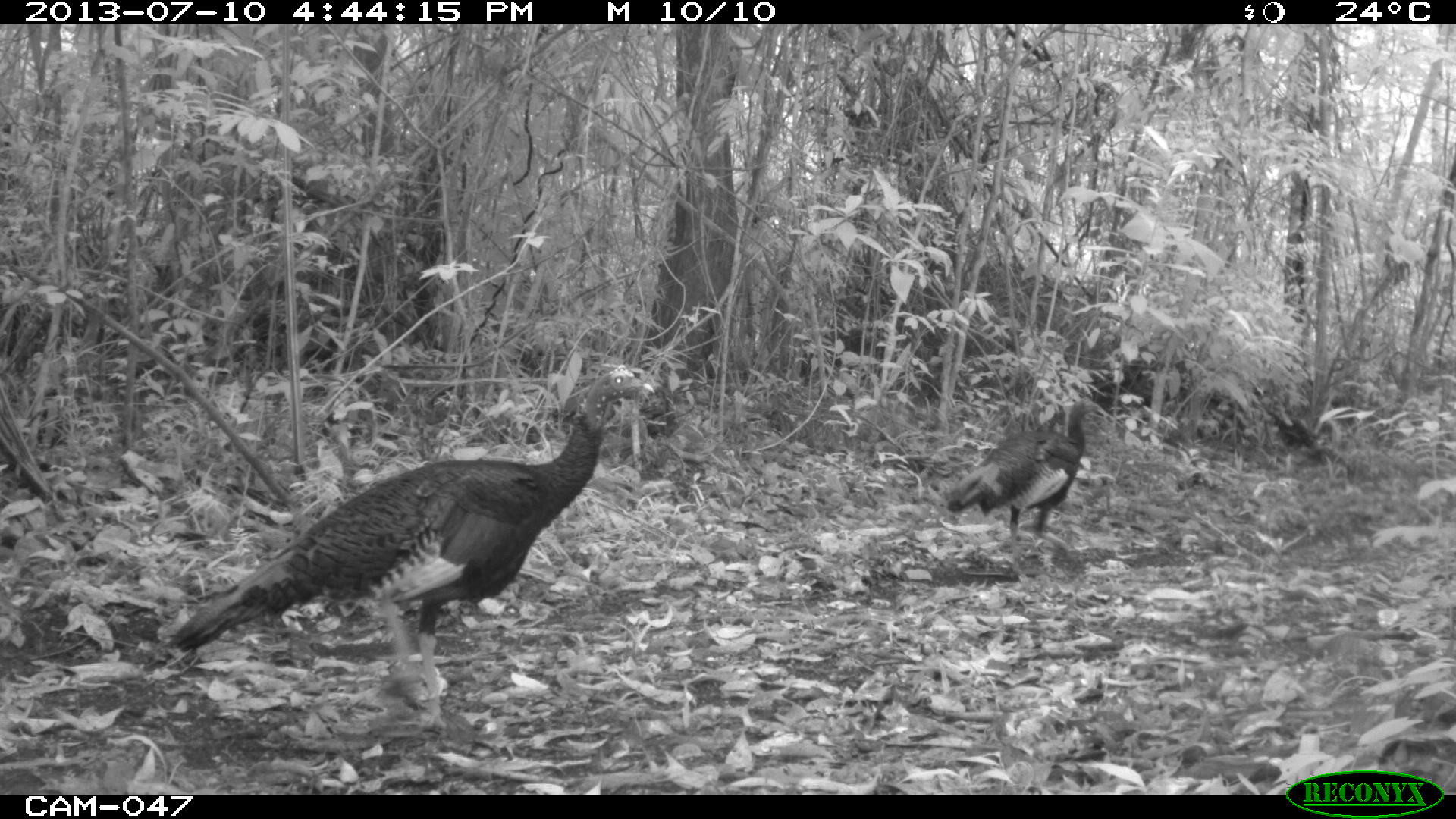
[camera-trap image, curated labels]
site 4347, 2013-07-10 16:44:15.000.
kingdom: Animalia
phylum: Chordata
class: Aves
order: Galliformes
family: Phasianidae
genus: Meleagris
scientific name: Meleagris ocellata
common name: ocellated turkey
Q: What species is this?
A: Meleagris ocellata (ocellated turkey).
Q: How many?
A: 2.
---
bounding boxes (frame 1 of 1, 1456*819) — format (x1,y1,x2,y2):
meleagris ocellata: (166,365,655,727); (945,396,1101,561)